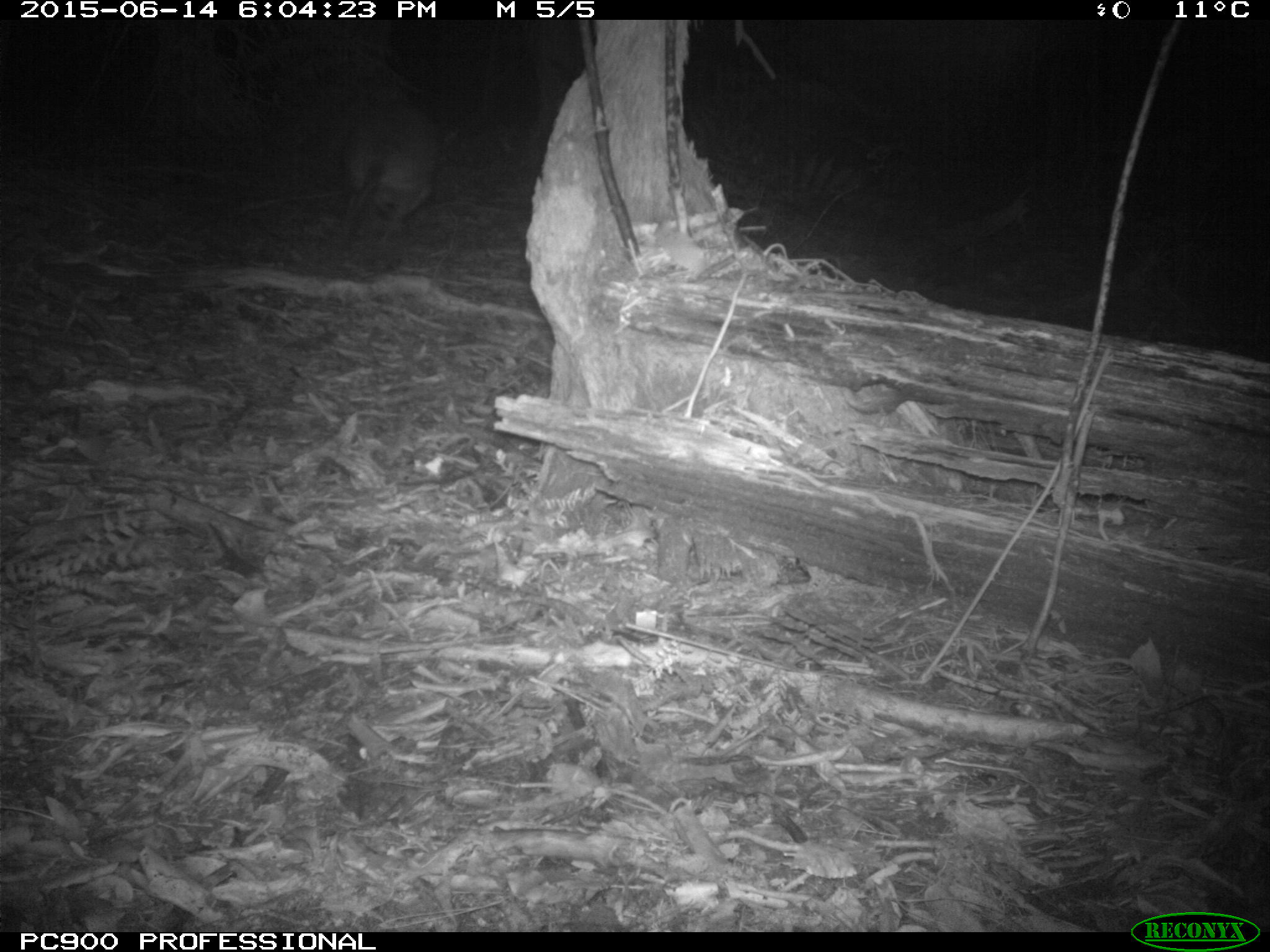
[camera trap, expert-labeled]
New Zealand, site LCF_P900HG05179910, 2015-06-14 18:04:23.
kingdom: Animalia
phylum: Chordata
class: Mammalia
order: Diprotodontia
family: Macropodidae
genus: Notamacropus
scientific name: Notamacropus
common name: wallaby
Wallaby (Notamacropus).